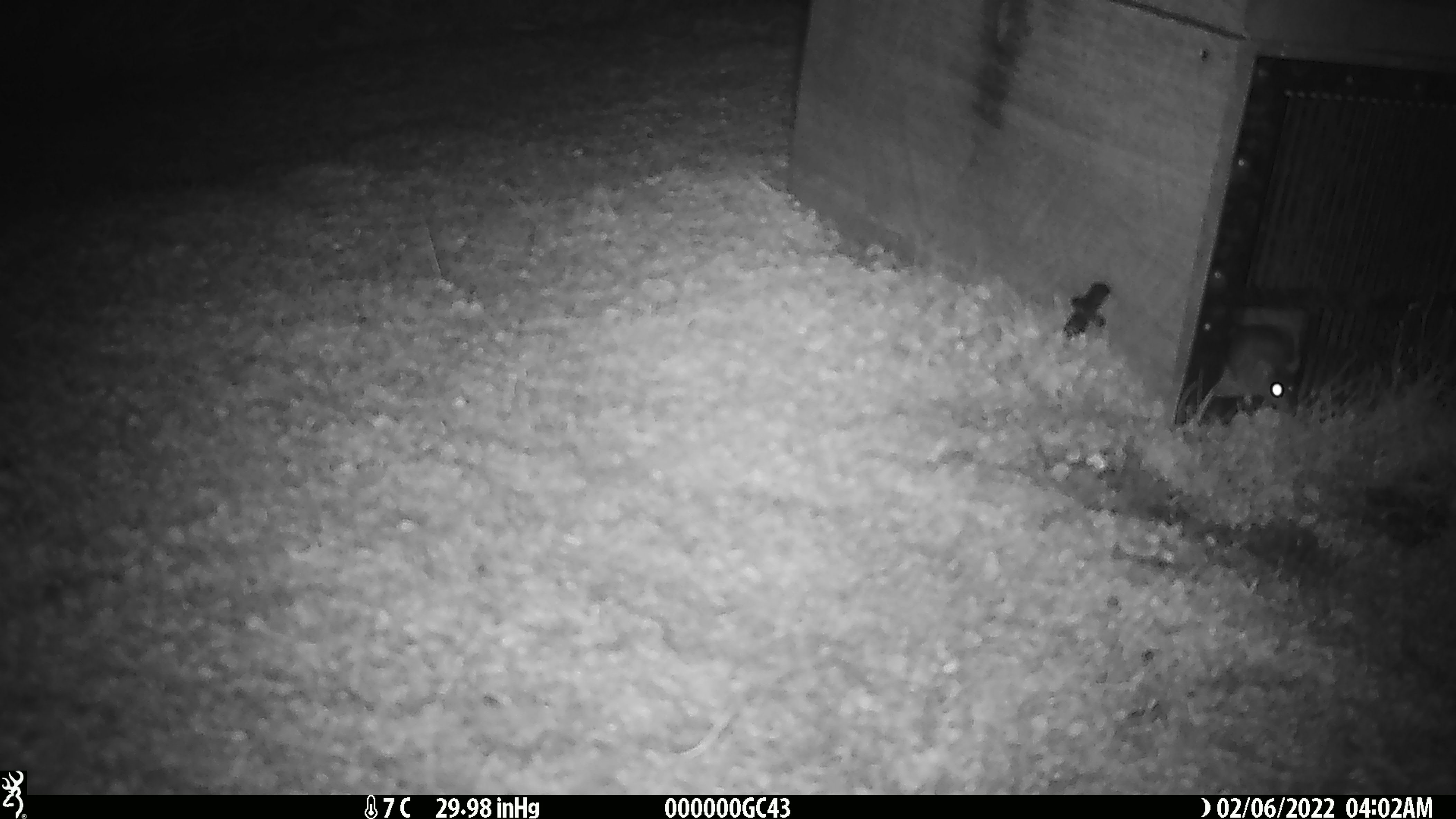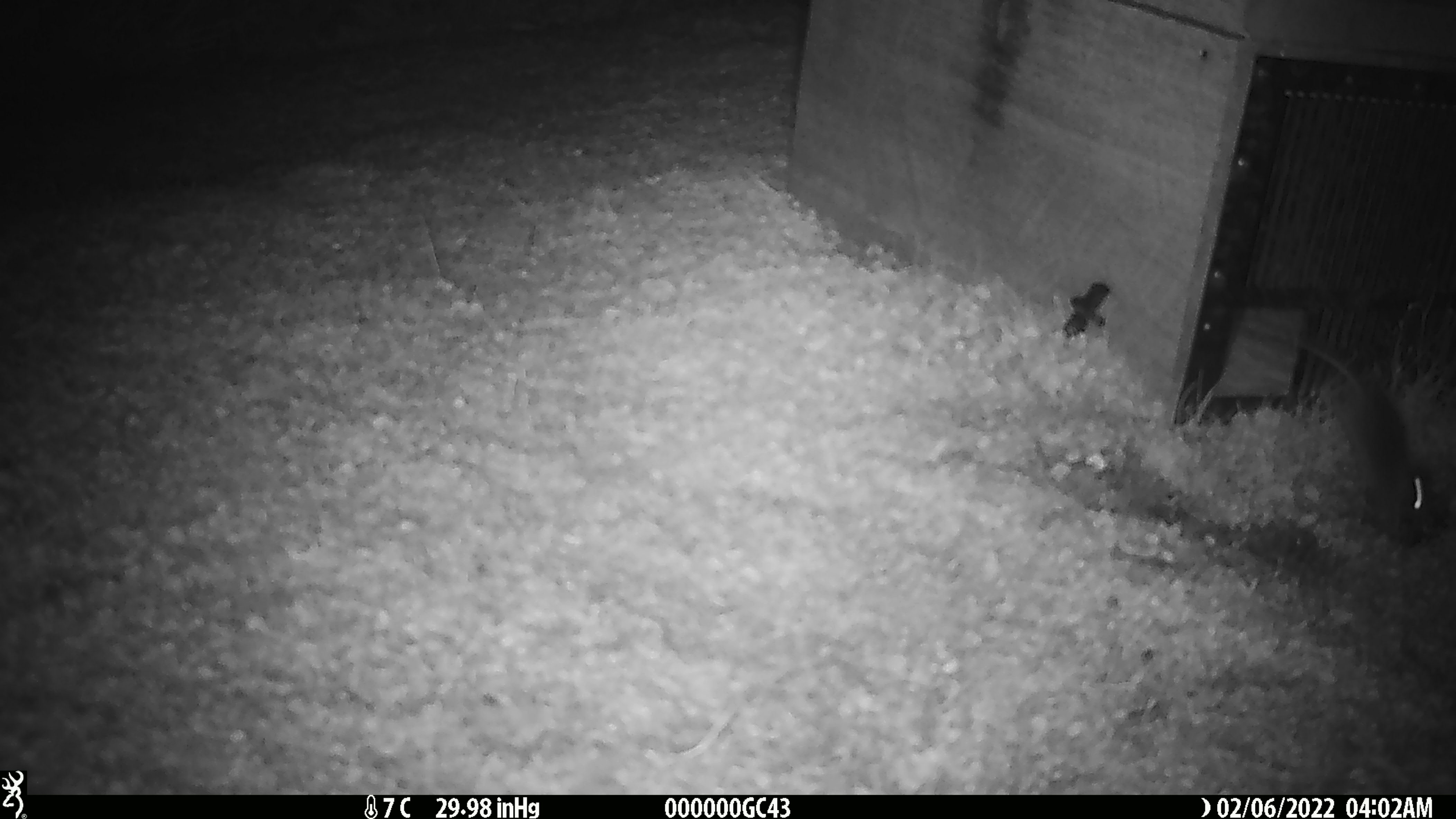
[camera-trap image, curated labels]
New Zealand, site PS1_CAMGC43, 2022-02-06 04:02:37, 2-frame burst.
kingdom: Animalia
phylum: Chordata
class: Mammalia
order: Rodentia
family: Muridae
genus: Mus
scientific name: Mus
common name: mouse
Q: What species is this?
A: Mouse (Mus).